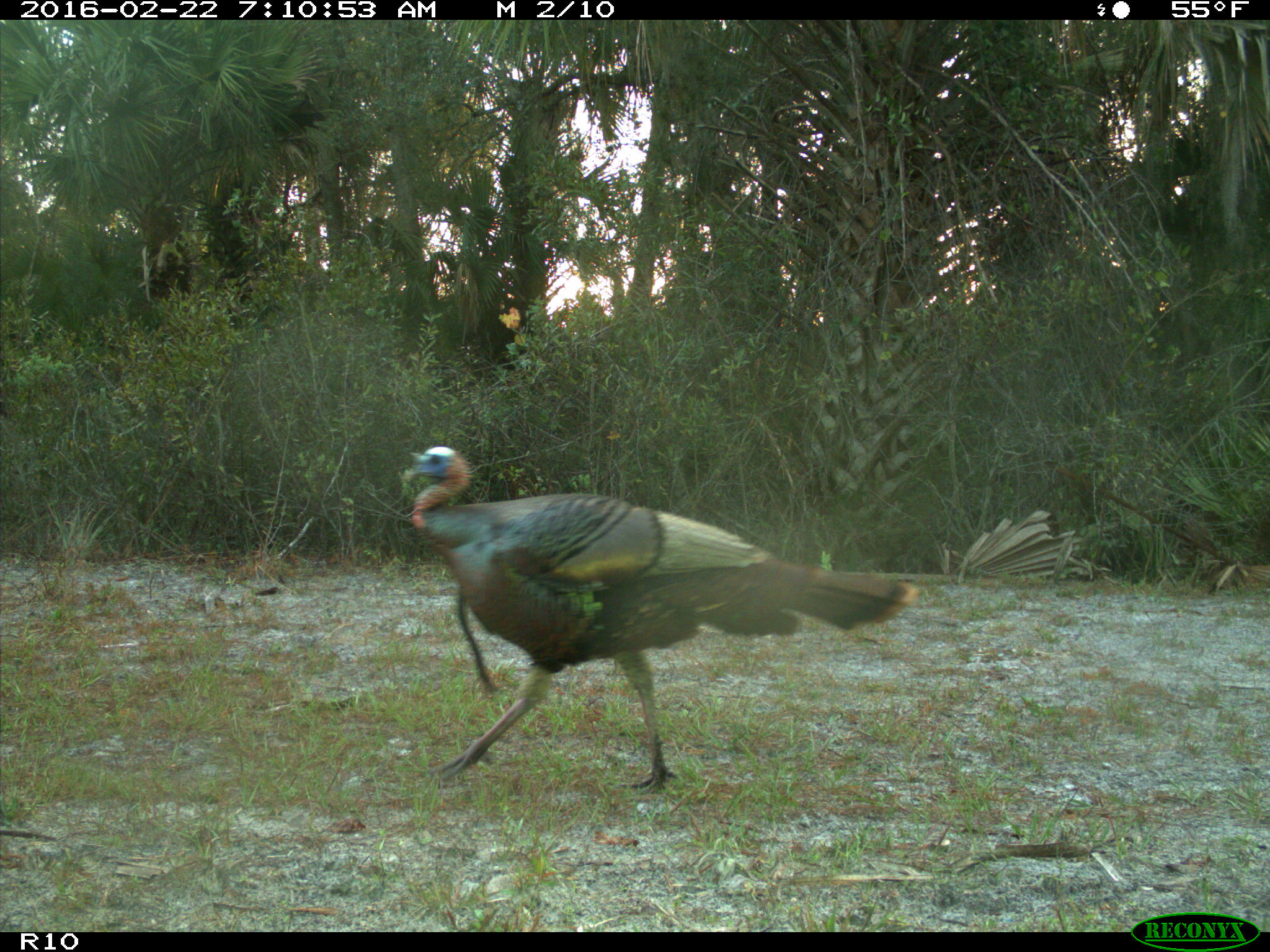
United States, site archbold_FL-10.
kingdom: Animalia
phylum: Chordata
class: Aves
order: Galliformes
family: Phasianidae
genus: Meleagris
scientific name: Meleagris gallopavo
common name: wild turkey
Meleagris gallopavo (wild turkey).